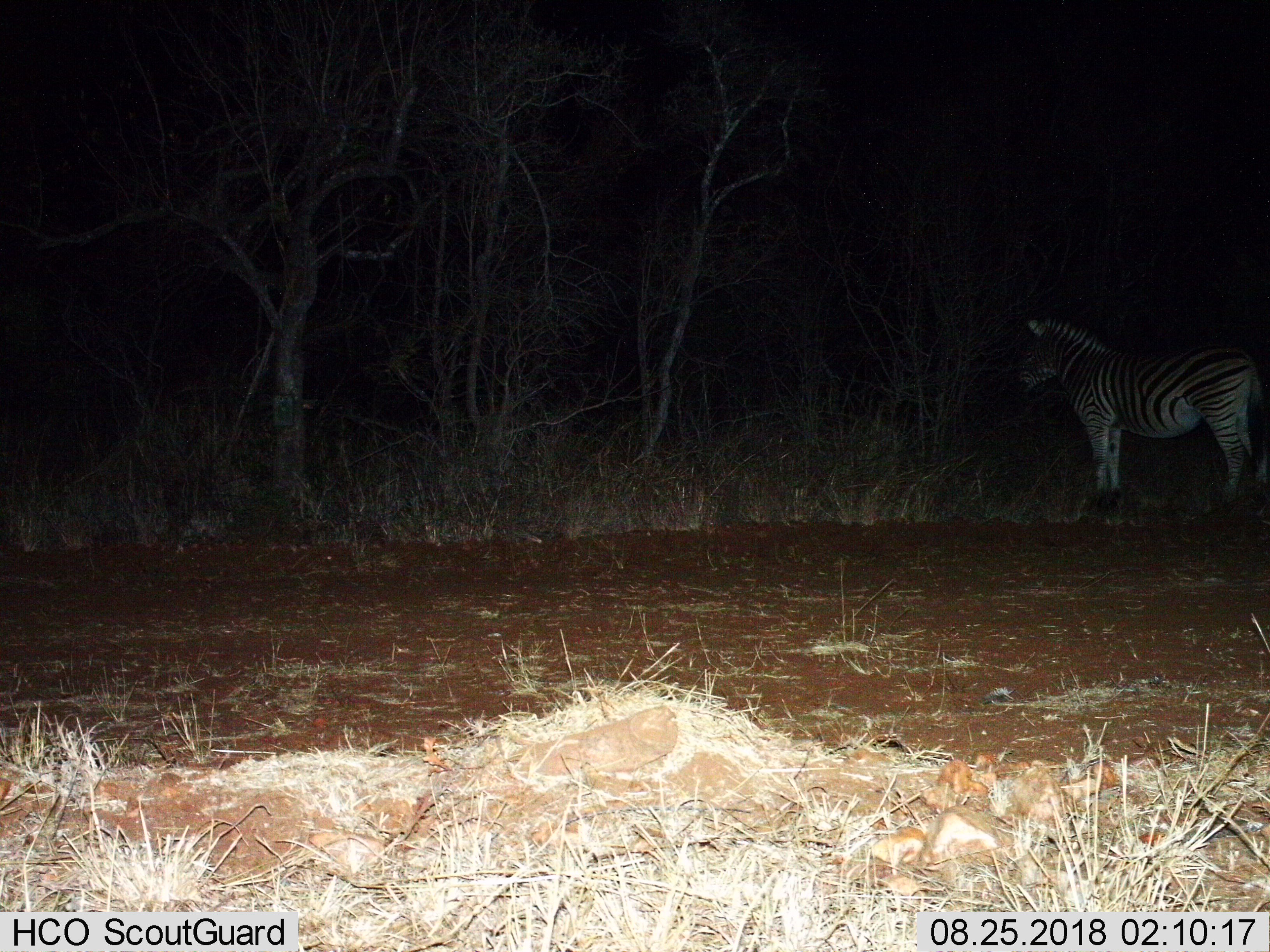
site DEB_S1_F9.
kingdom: Animalia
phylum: Chordata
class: Mammalia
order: Perissodactyla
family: Equidae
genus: Equus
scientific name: Equus quagga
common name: plains zebra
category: zebraplains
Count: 1.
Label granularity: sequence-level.